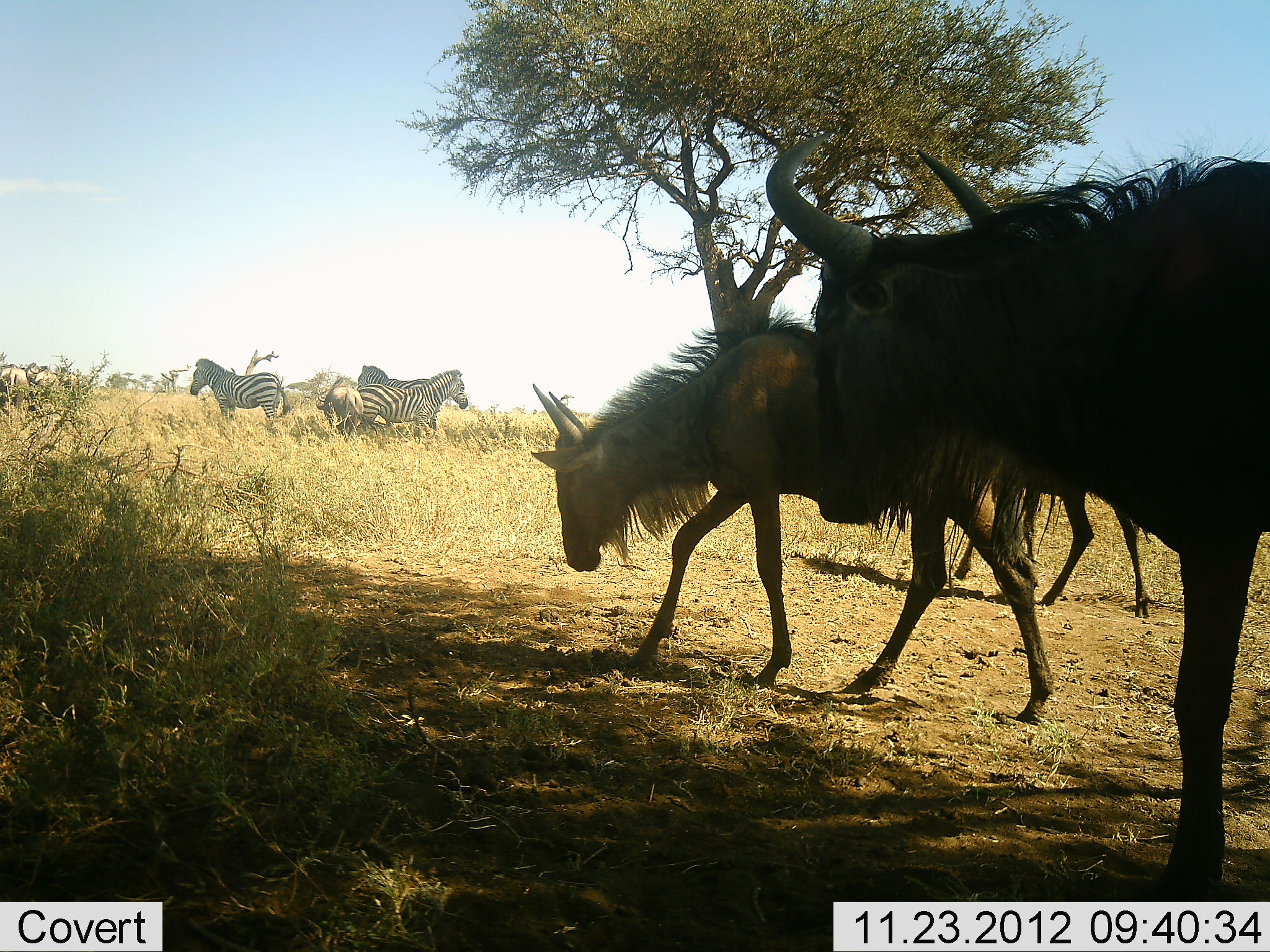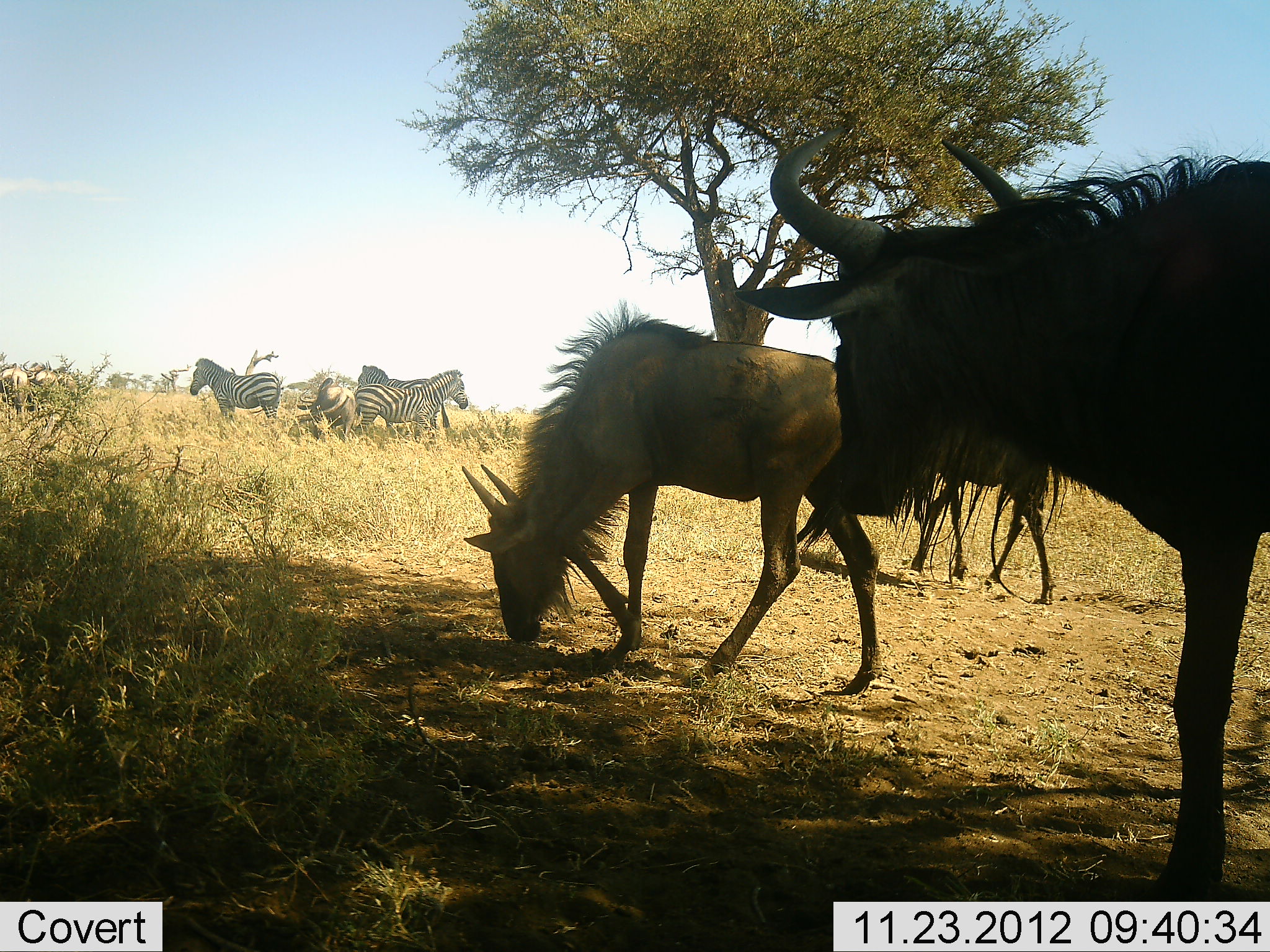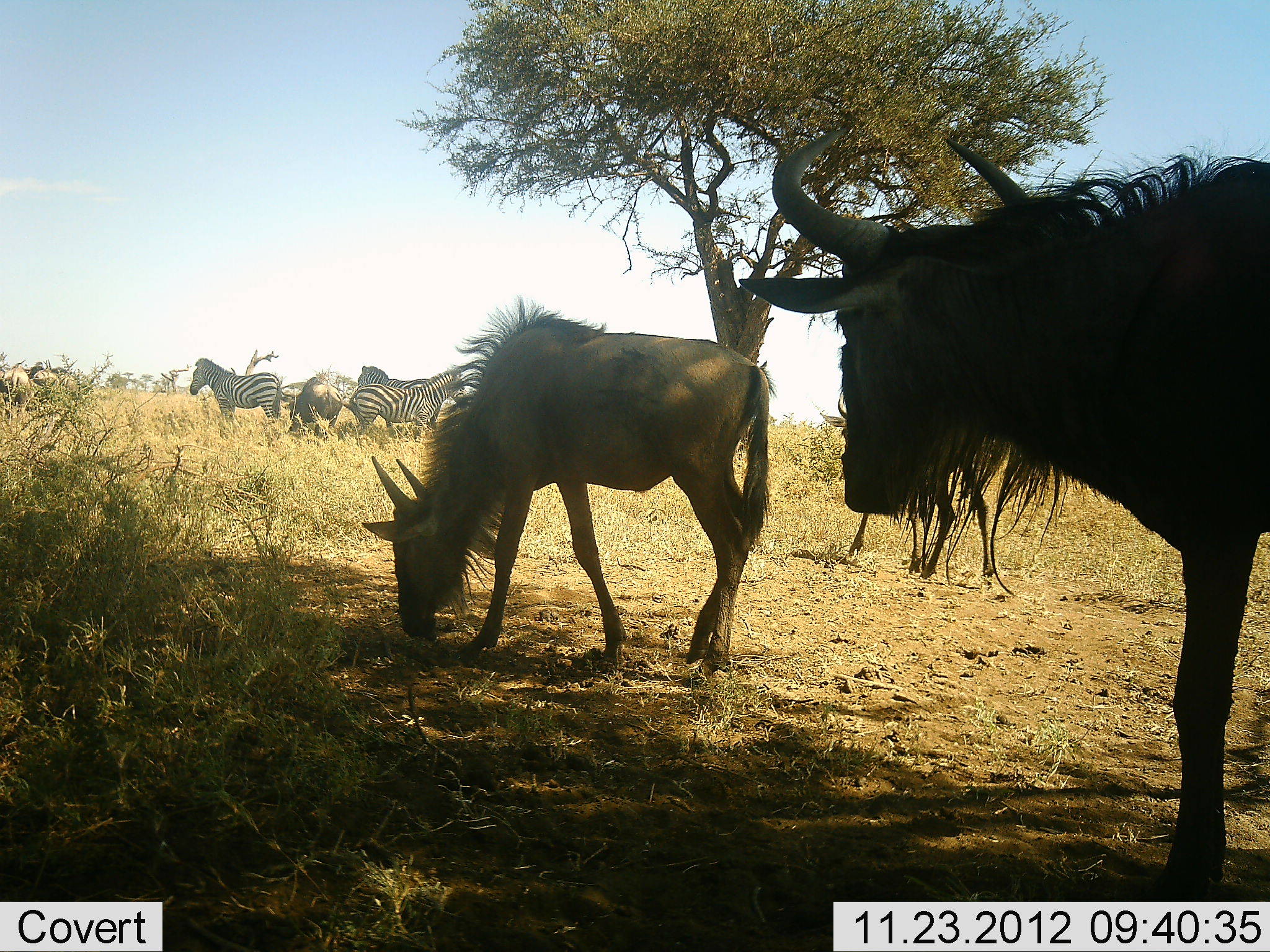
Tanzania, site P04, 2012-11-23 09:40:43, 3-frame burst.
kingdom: Animalia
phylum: Chordata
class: Mammalia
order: Artiodactyla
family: Bovidae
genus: Connochaetes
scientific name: Connochaetes taurinus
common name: blue wildebeest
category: wildebeest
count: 6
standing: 50%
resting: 0%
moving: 70%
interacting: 0%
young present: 20%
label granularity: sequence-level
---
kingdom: Animalia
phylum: Chordata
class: Mammalia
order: Perissodactyla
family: Equidae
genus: Equus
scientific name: Equus quagga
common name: plains zebra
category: zebra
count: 3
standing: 80%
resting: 0%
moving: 10%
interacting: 0%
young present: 0%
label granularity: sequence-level